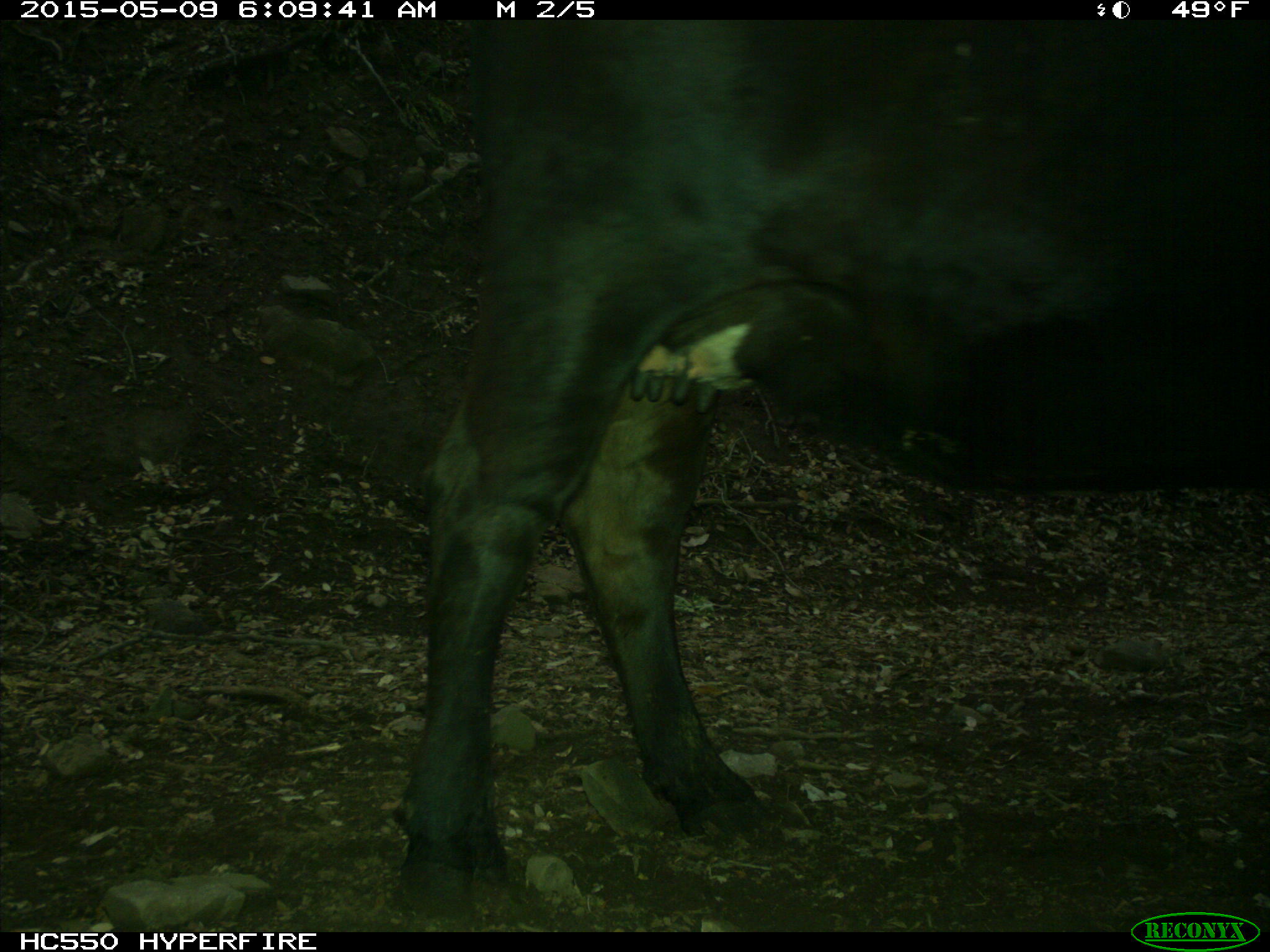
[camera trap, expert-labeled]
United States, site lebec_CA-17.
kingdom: Animalia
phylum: Chordata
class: Mammalia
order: Artiodactyla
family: Bovidae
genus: Bos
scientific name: Bos taurus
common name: domestic cow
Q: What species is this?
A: Bos taurus (domestic cow).